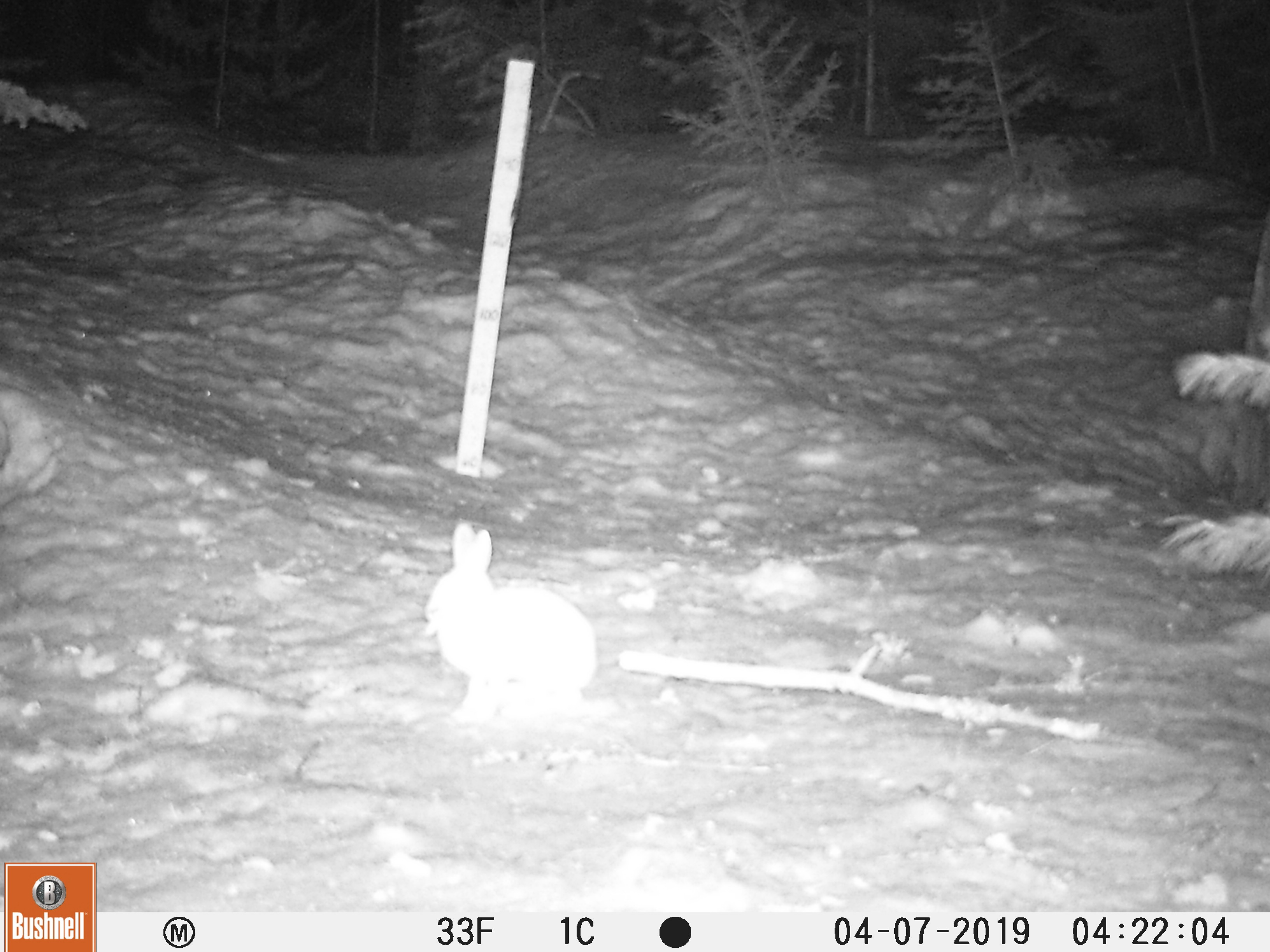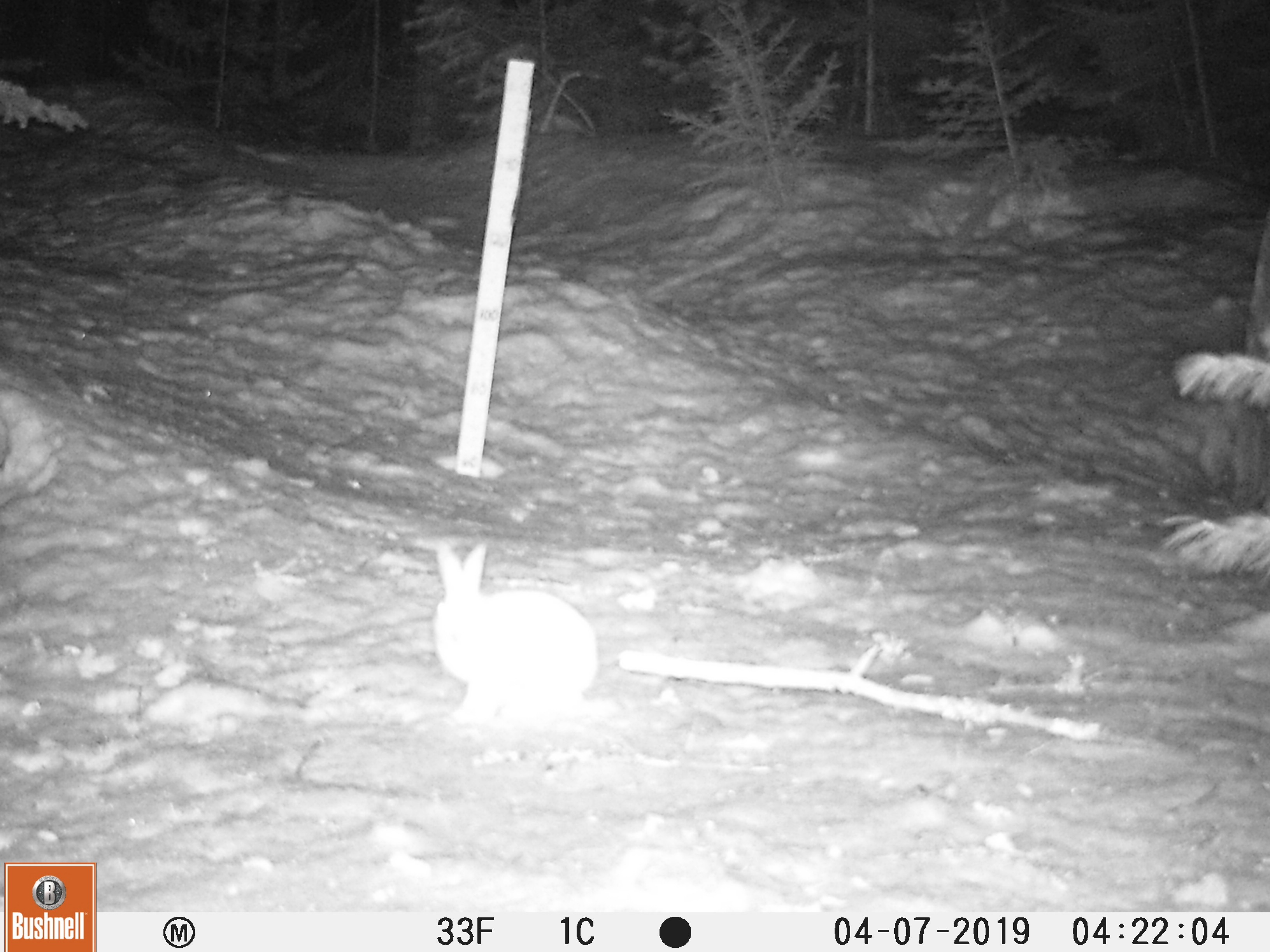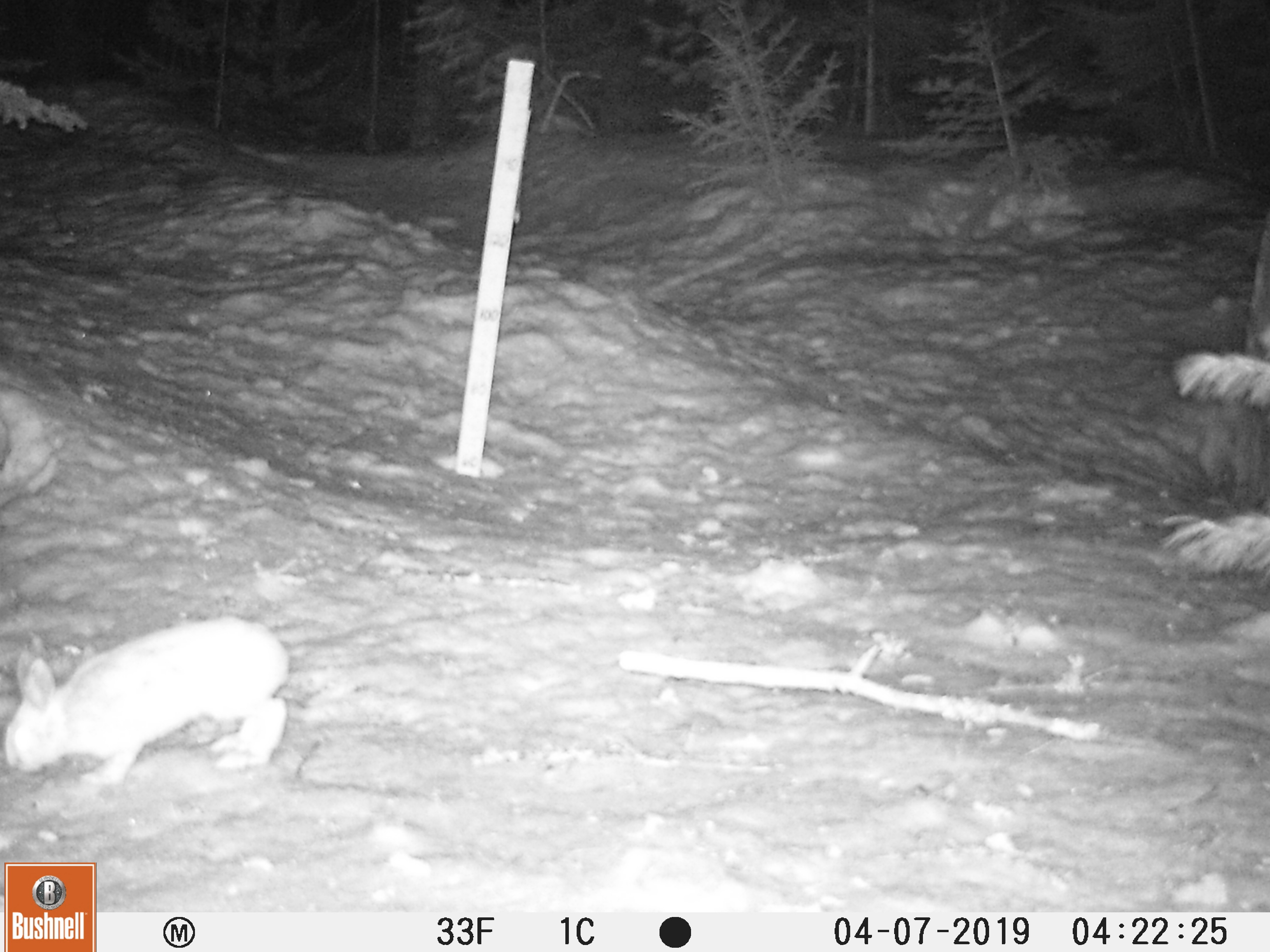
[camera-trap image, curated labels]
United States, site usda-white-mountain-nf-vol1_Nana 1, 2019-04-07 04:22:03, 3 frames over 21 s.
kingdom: Animalia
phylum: Chordata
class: Mammalia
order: Lagomorpha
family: Leporidae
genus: Lepus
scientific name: Lepus americanus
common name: snowshoe hare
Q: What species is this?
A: Snowshoe hare (Lepus americanus).